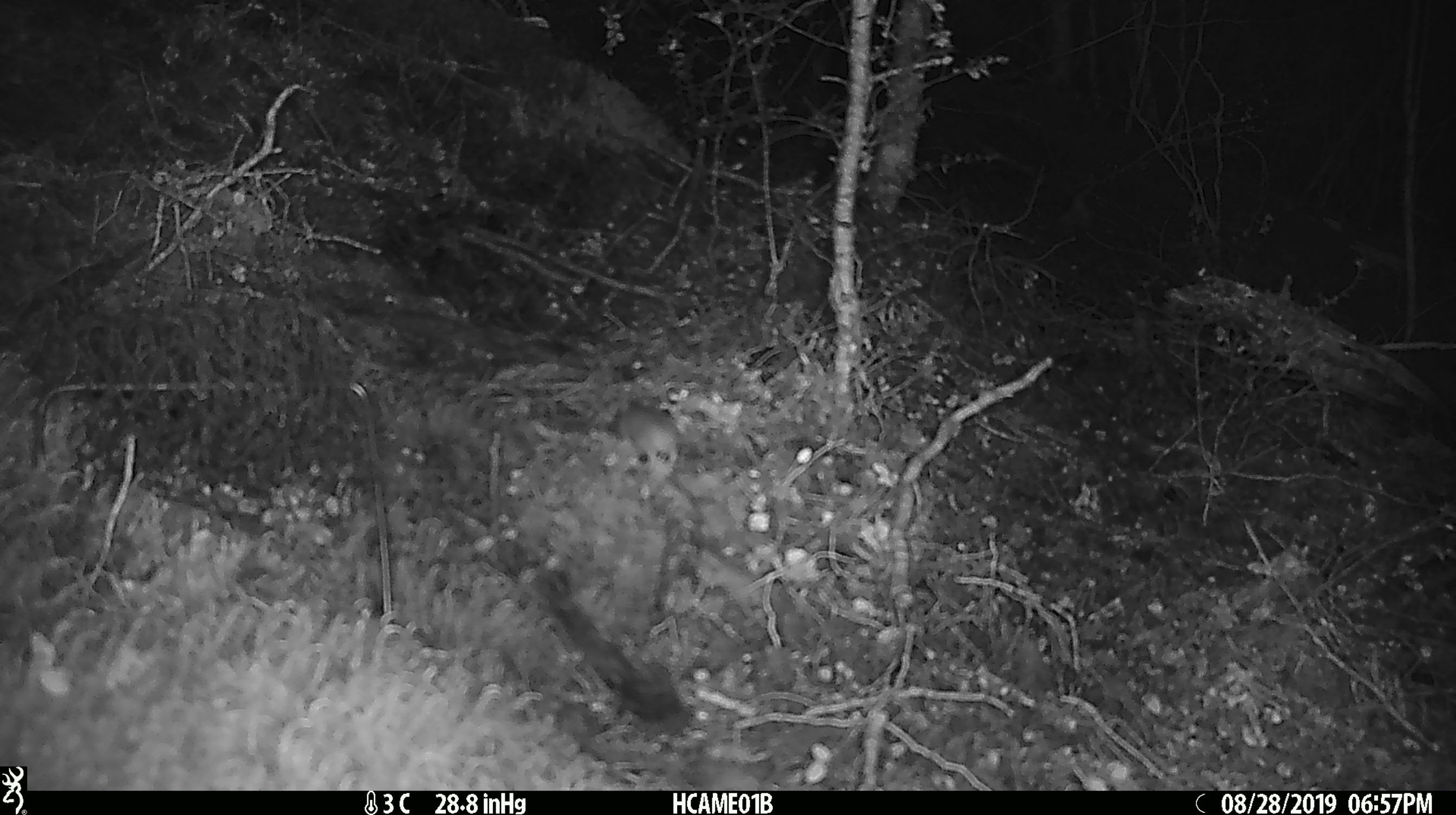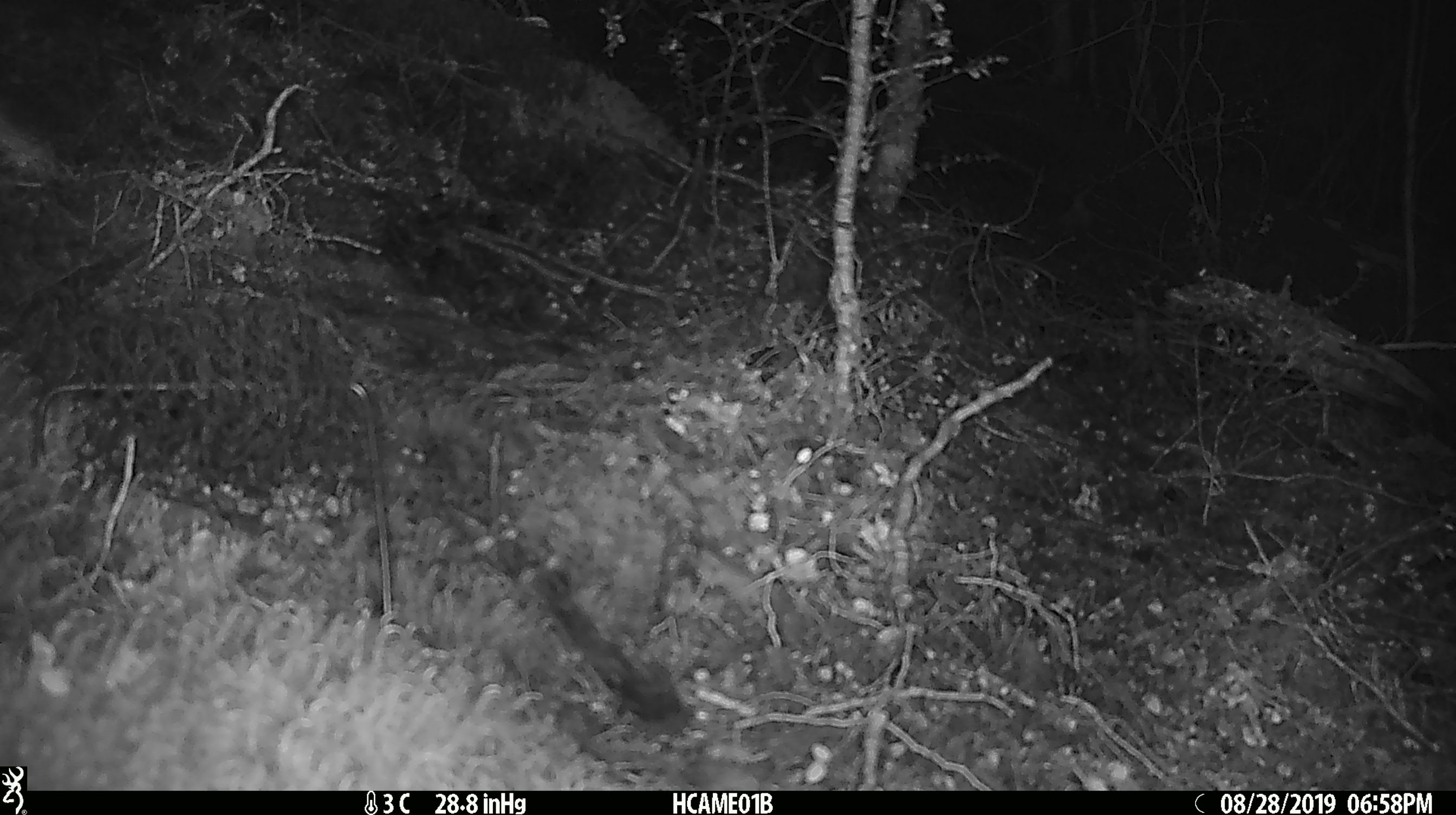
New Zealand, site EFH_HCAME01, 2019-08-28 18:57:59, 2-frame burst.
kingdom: Animalia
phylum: Chordata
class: Mammalia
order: Rodentia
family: Muridae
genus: Mus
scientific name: Mus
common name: mouse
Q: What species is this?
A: Mouse (Mus).